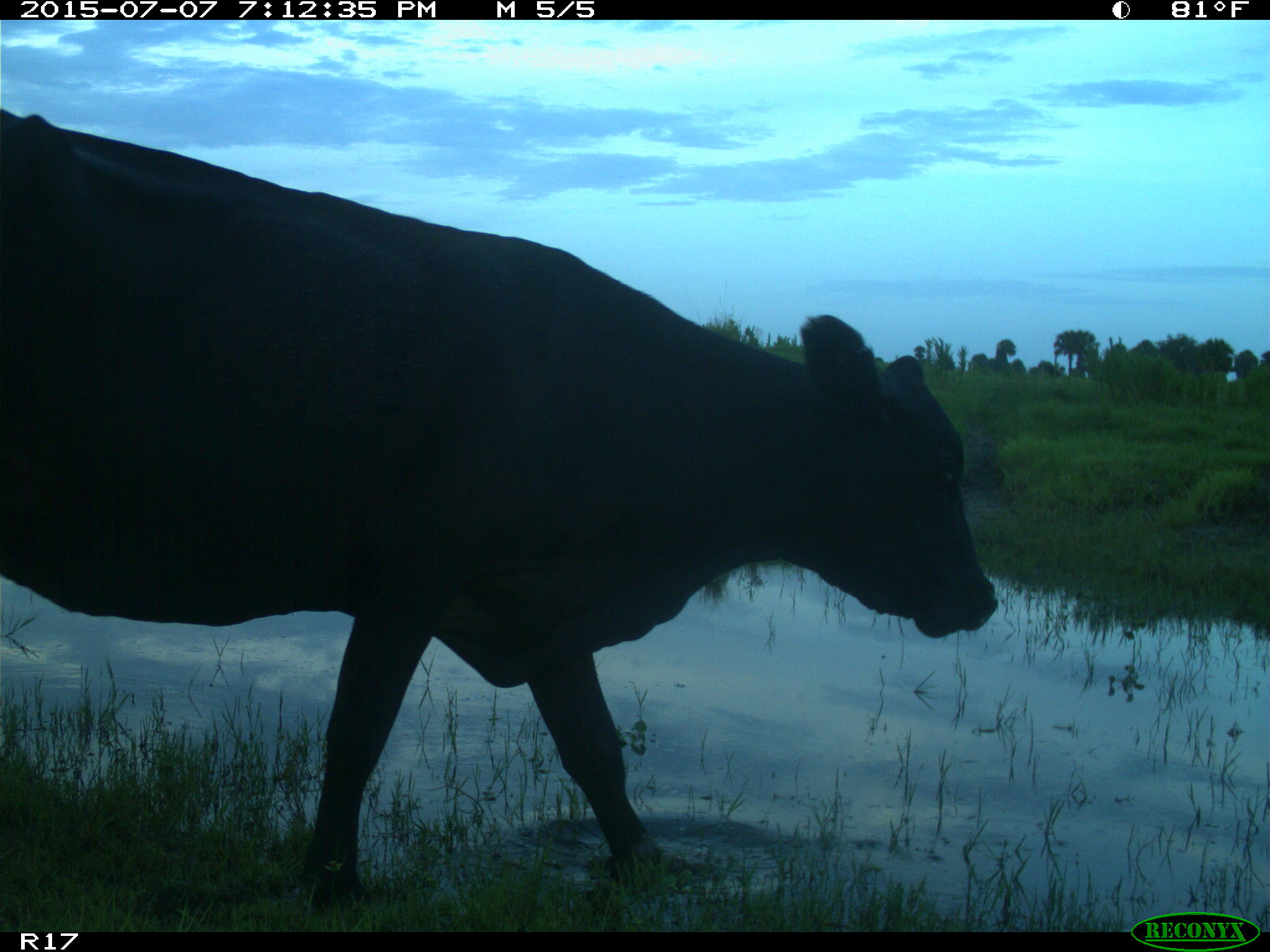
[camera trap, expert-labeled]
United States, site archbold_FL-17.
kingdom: Animalia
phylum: Chordata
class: Mammalia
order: Artiodactyla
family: Bovidae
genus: Bos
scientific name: Bos taurus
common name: domestic cow